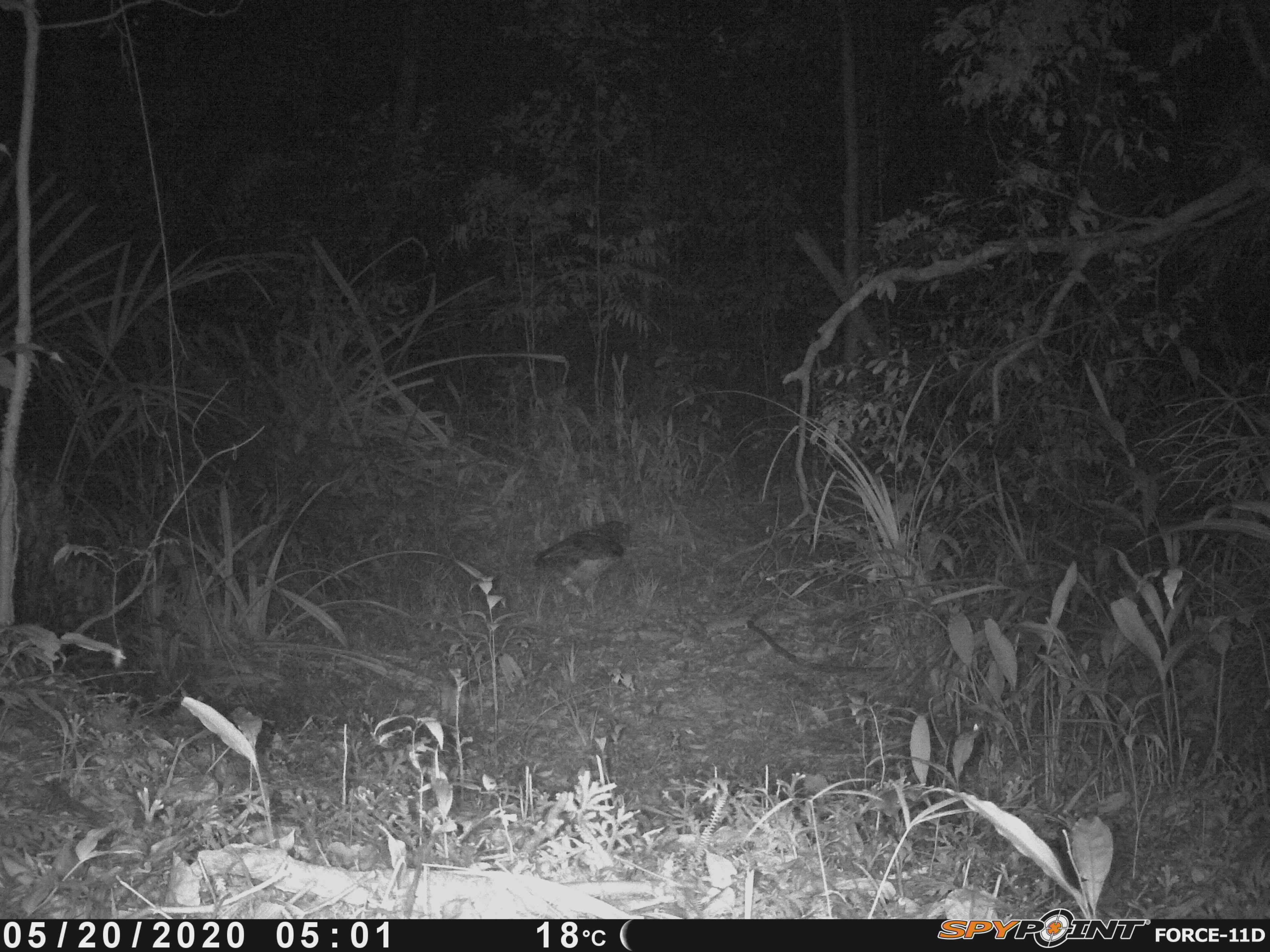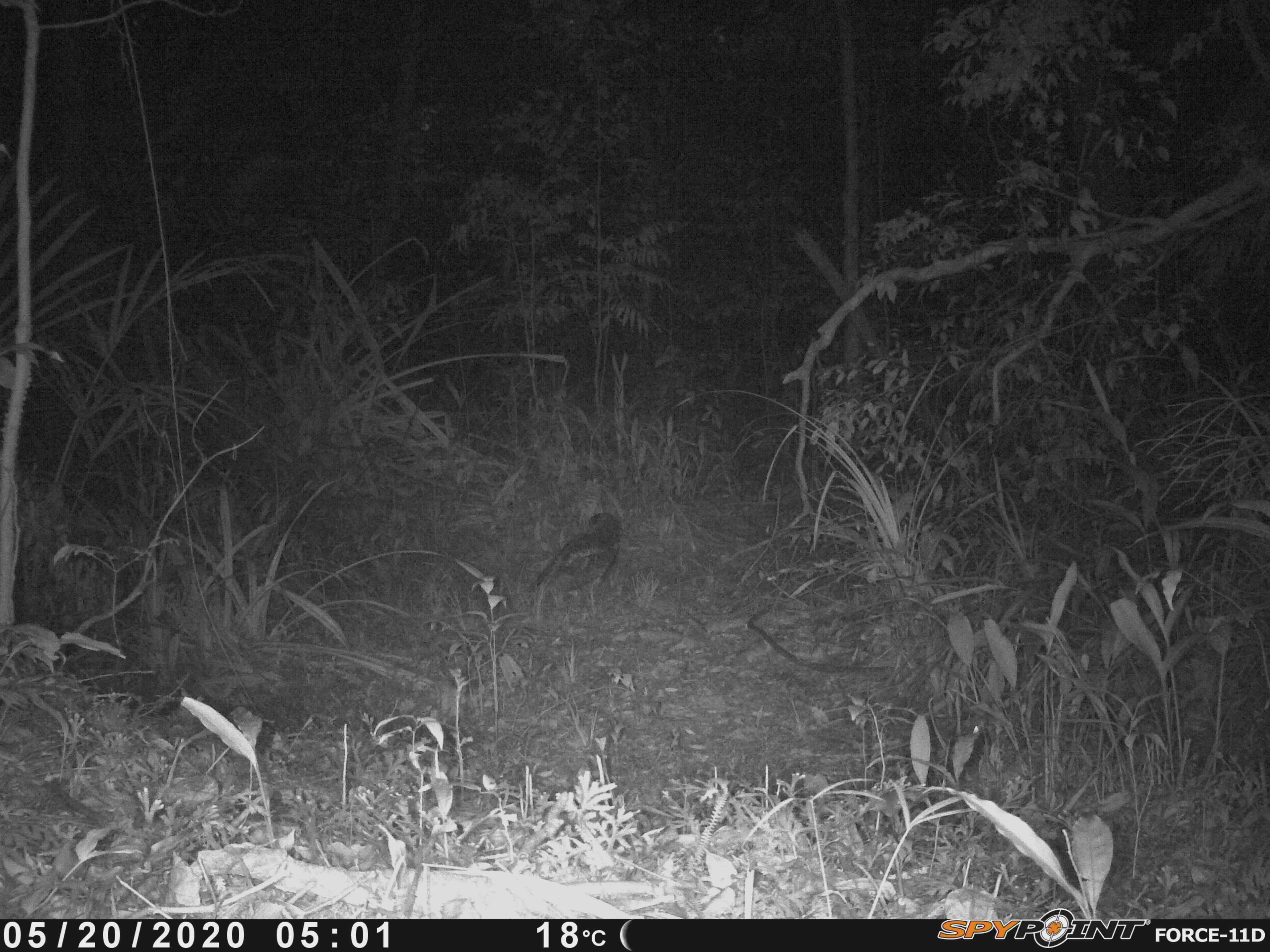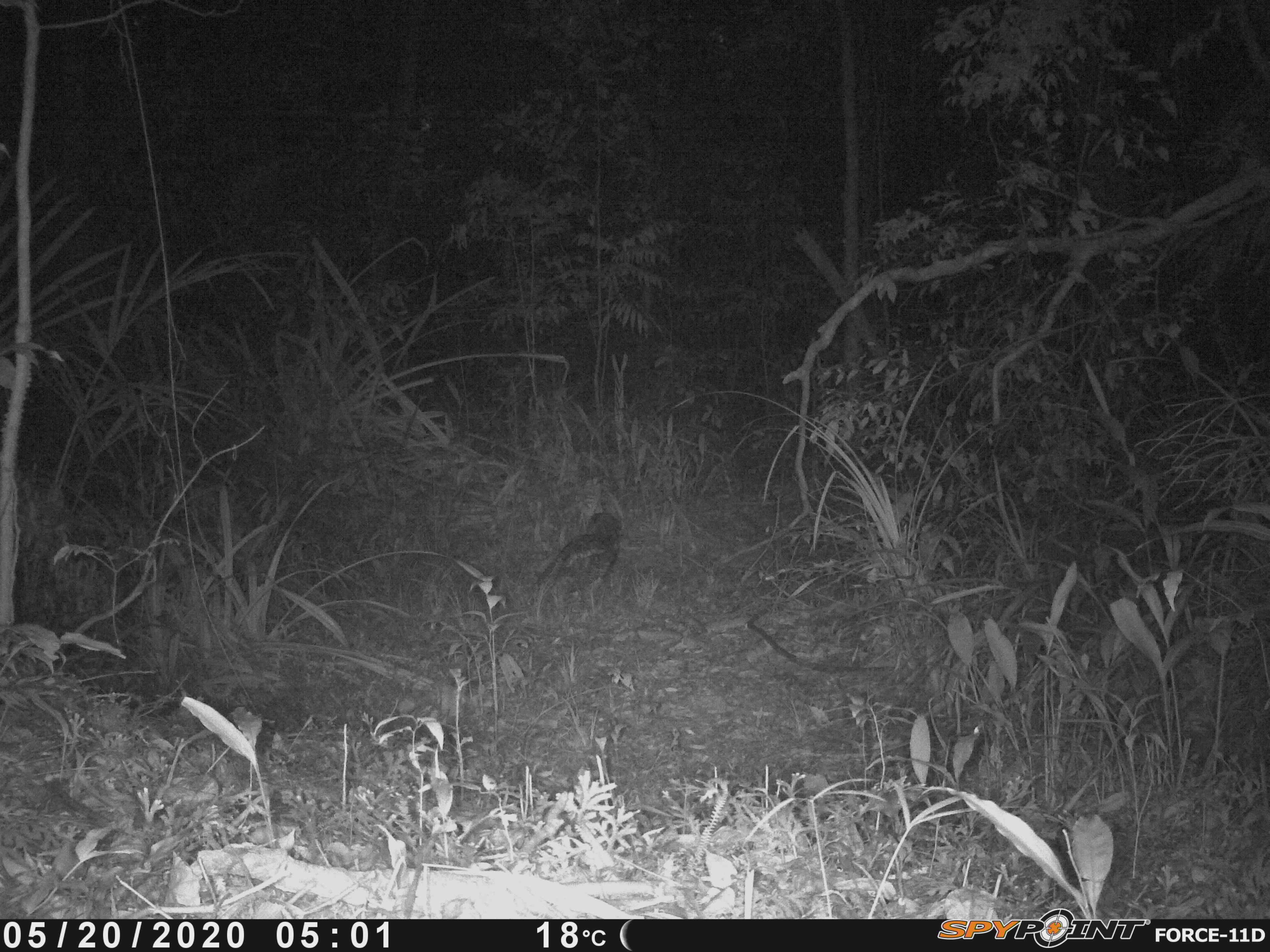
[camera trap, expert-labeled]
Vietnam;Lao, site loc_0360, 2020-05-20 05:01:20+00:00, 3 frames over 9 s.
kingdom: Animalia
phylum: Chordata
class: Aves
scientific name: Aves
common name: bird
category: unidentified bird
Unidentified bird (bird) (Aves). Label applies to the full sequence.